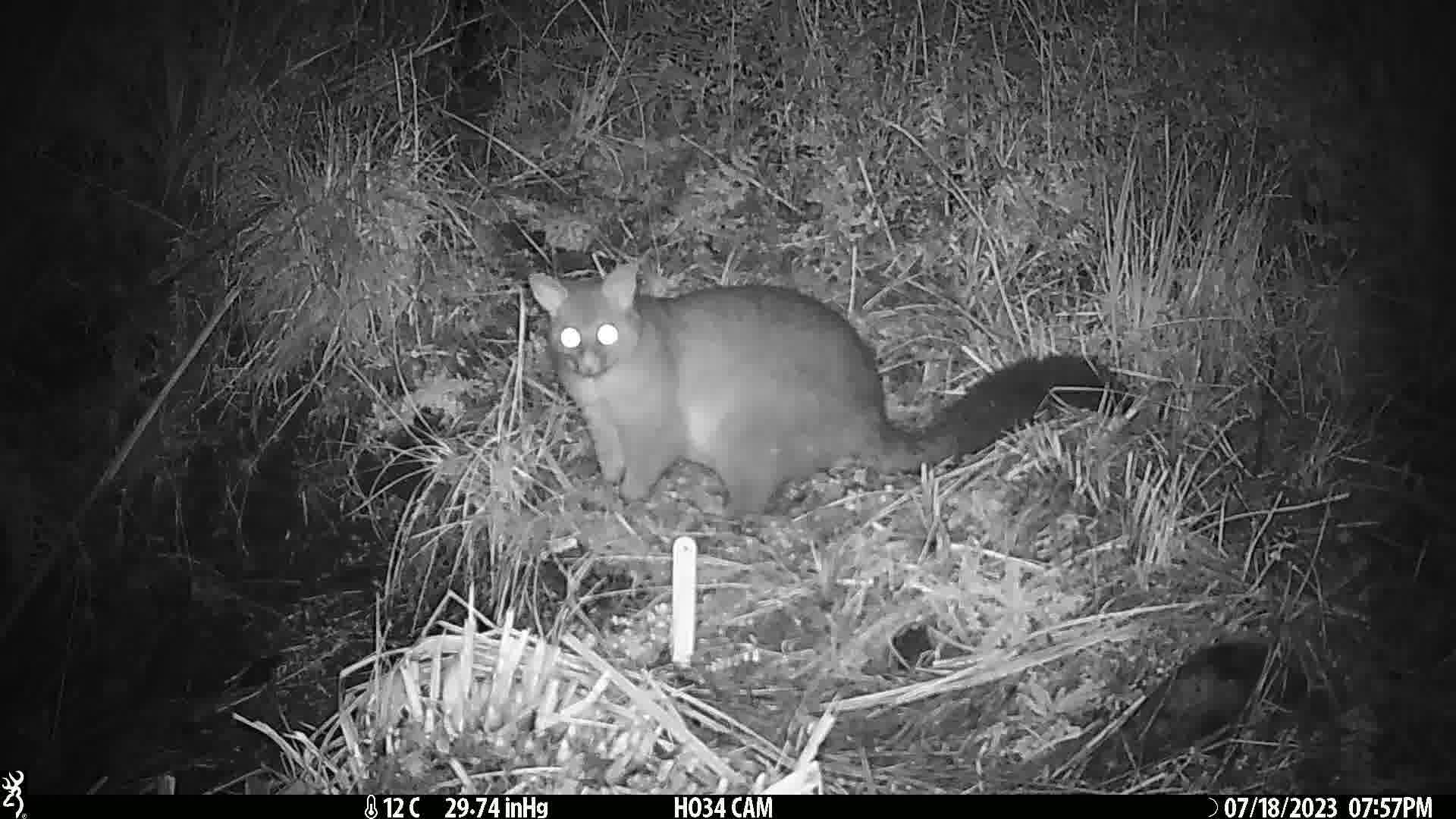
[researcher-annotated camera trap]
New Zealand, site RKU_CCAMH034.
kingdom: Animalia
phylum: Chordata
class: Mammalia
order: Diprotodontia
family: Phalangeridae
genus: Trichosurus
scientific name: Trichosurus vulpecula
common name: common brushtail possum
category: possum